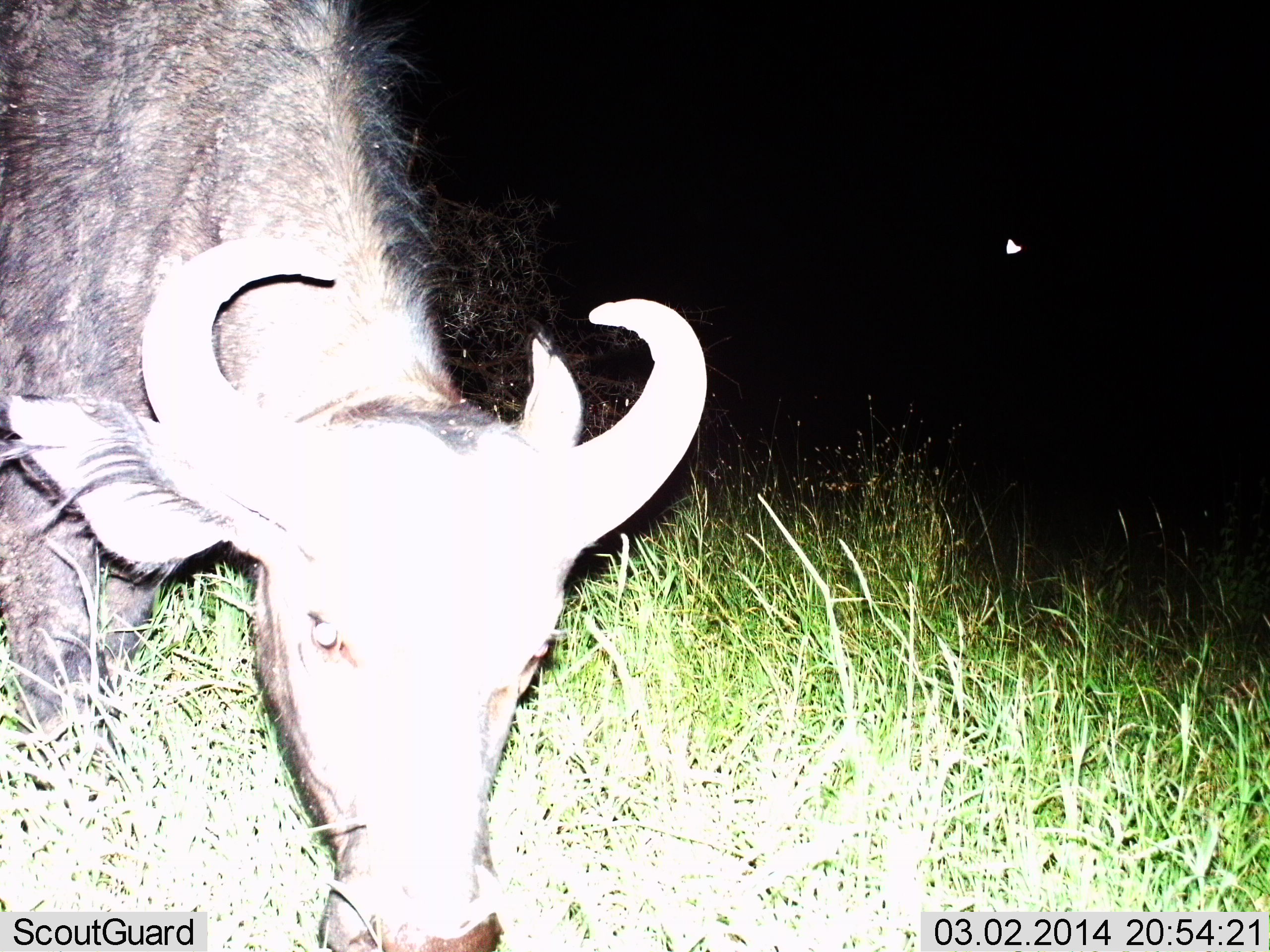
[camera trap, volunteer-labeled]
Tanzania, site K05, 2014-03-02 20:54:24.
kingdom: Animalia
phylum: Chordata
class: Mammalia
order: Artiodactyla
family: Bovidae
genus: Connochaetes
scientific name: Connochaetes taurinus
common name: blue wildebeest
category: wildebeest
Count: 1.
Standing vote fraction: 30%.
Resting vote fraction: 0%.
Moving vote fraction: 0%.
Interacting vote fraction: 0%.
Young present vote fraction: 0%.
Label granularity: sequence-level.